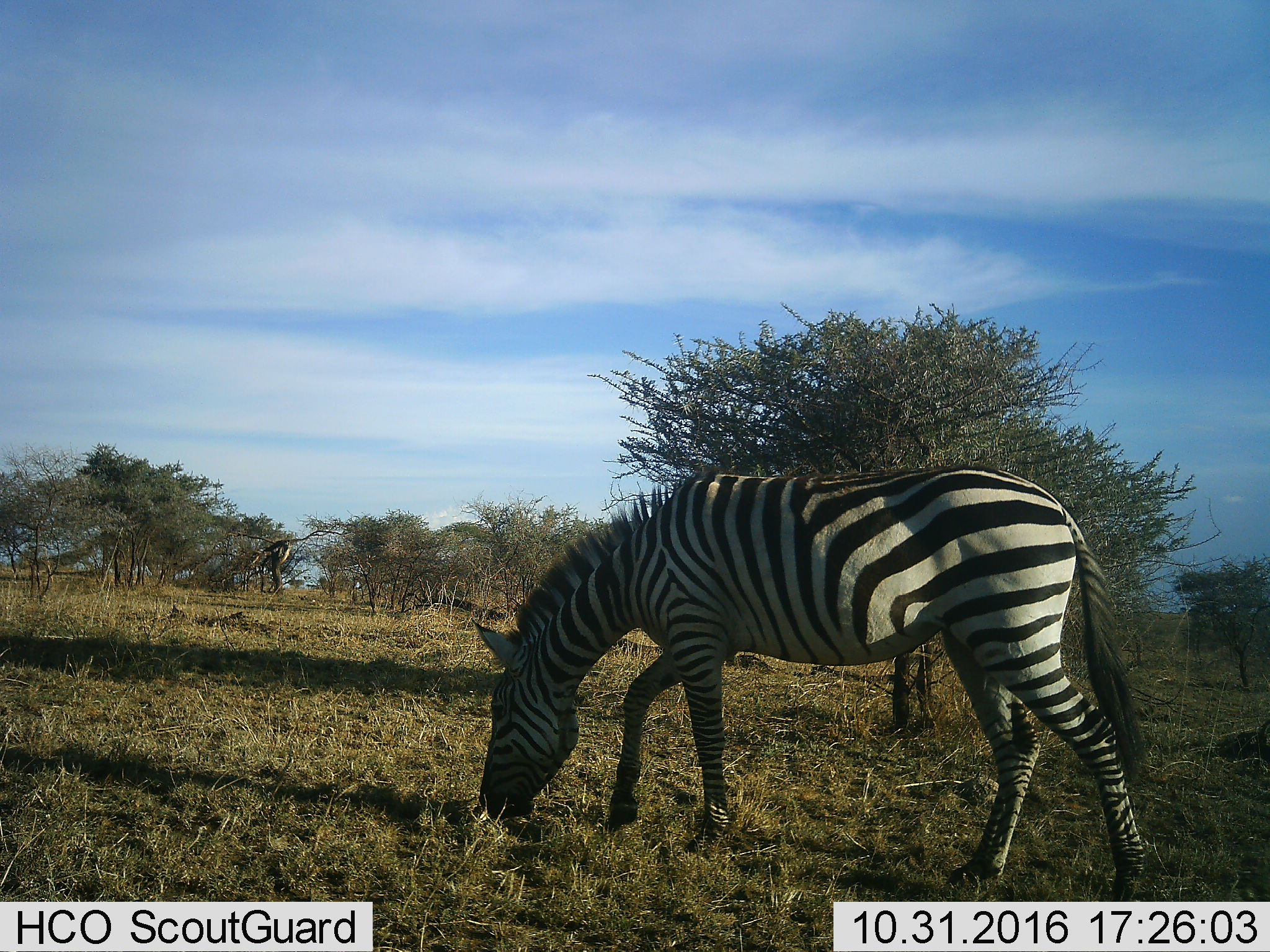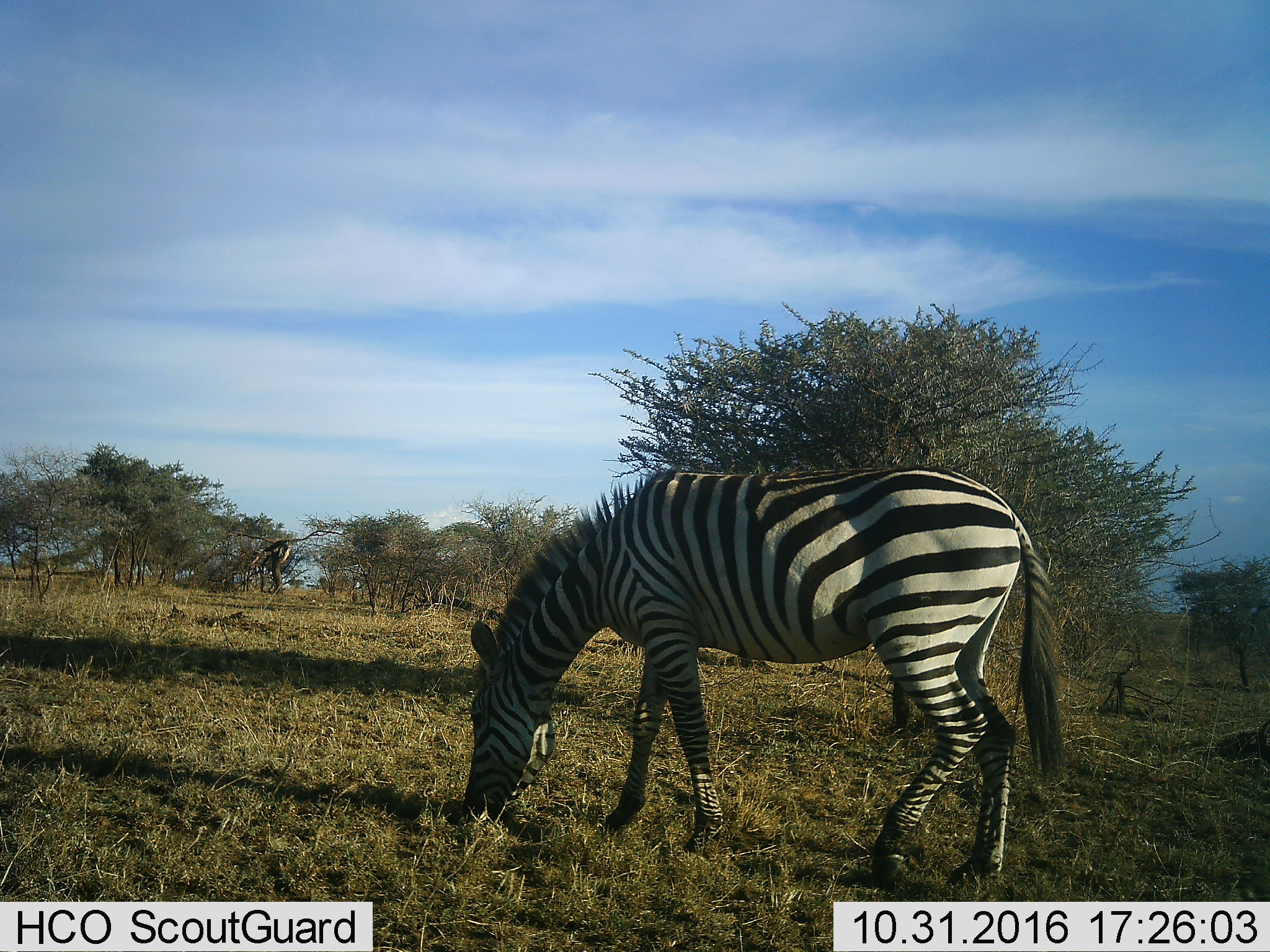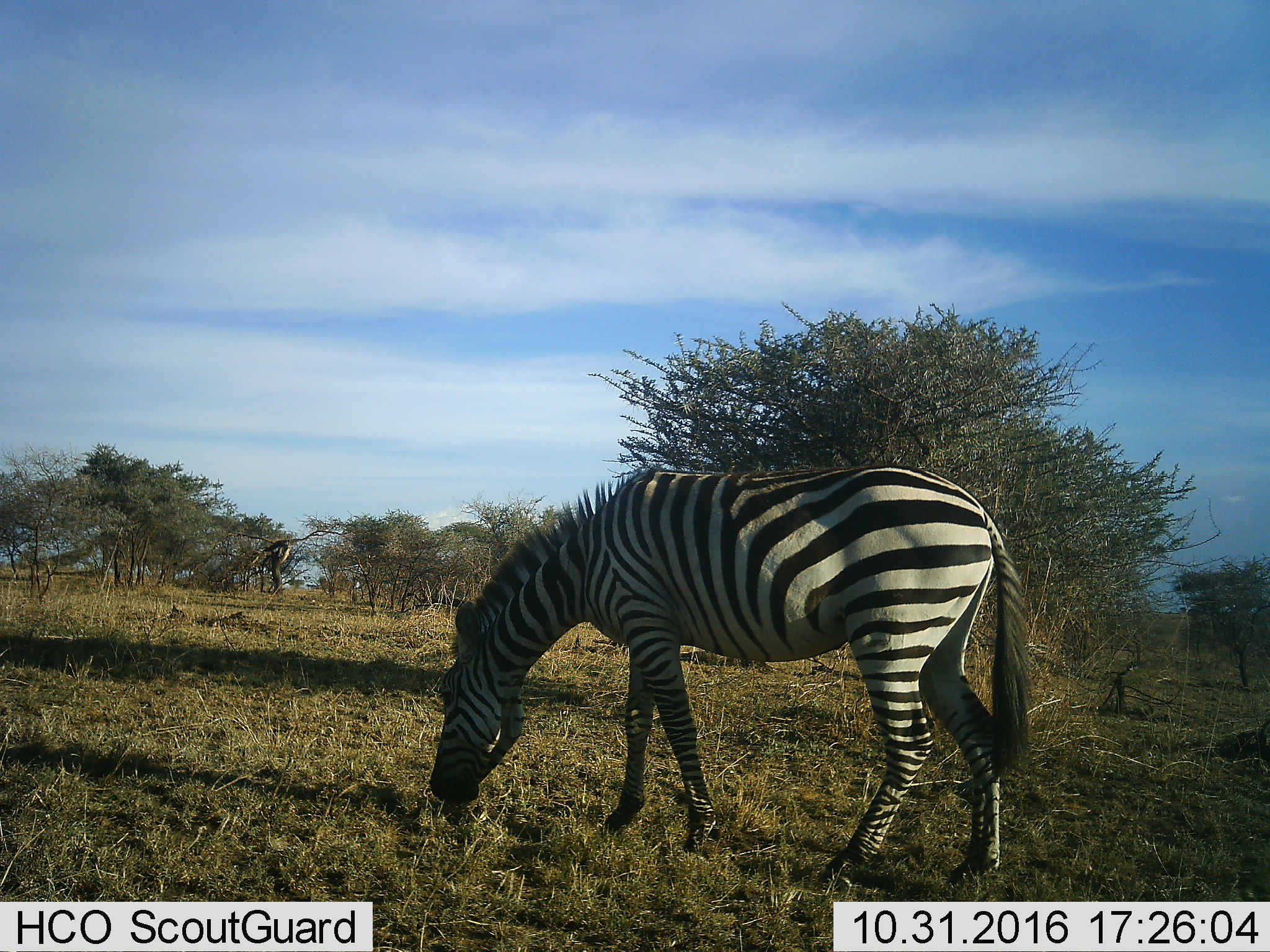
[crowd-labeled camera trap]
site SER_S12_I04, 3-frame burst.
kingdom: Animalia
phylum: Chordata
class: Mammalia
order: Perissodactyla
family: Equidae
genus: Equus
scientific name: Equus quagga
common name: plains zebra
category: zebraplains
Zebraplains (plains zebra) (Equus quagga), count 1. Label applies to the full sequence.